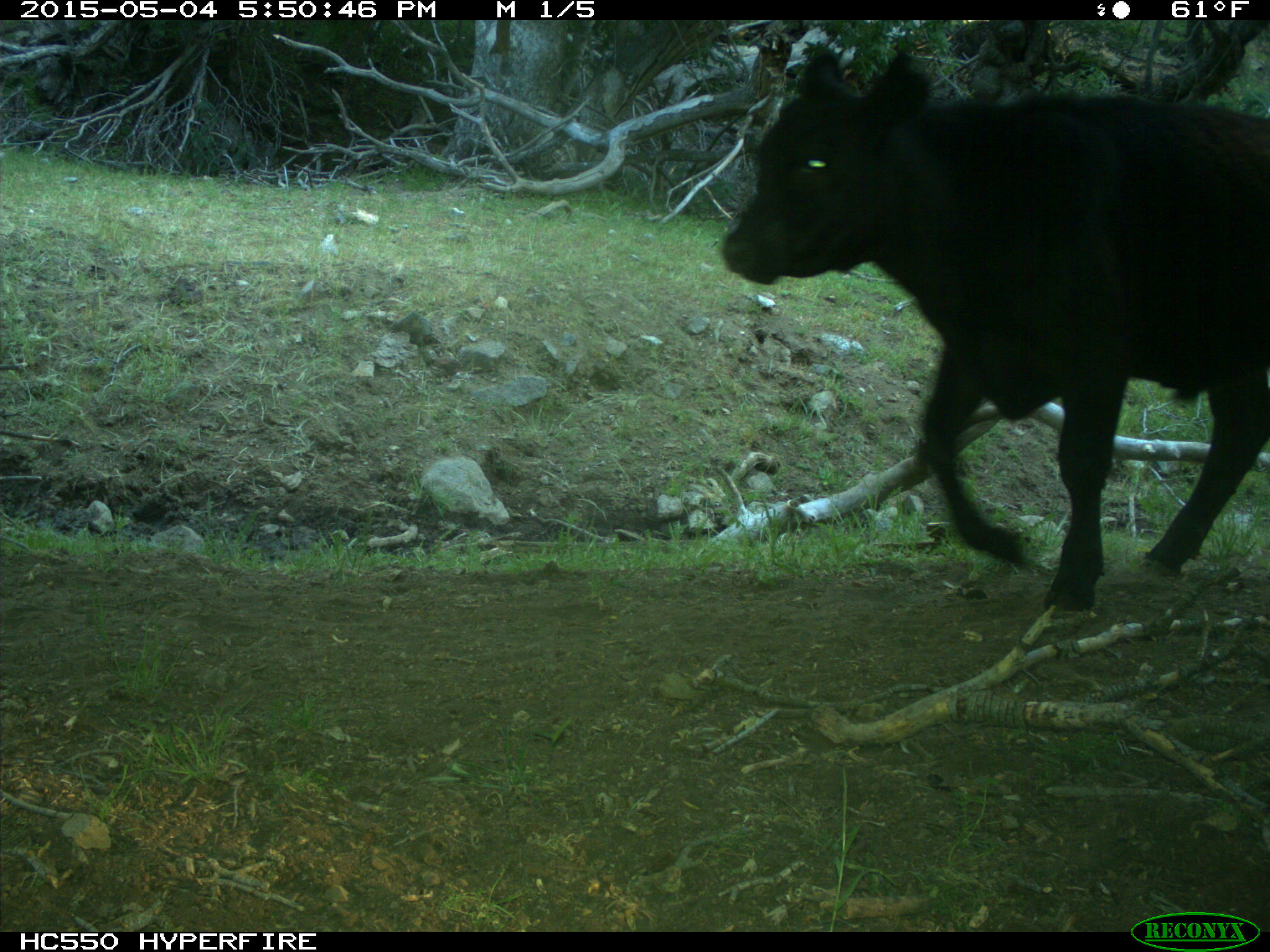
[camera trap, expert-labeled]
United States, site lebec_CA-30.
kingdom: Animalia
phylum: Chordata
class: Mammalia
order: Artiodactyla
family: Bovidae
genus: Bos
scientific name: Bos taurus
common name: domestic cow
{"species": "Bos taurus (domestic cow)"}